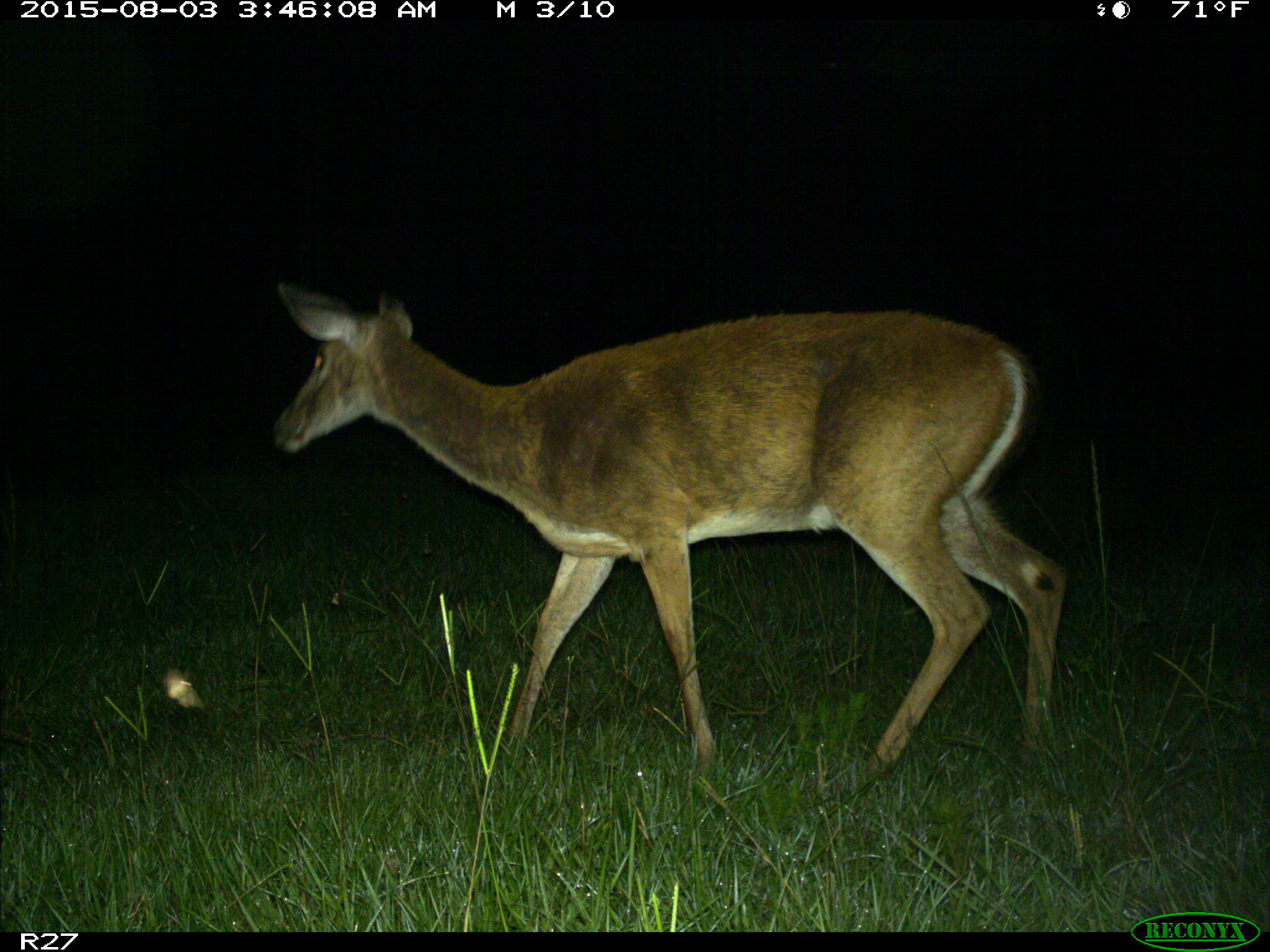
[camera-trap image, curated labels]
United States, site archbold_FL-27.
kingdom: Animalia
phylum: Chordata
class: Mammalia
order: Artiodactyla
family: Cervidae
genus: Odocoileus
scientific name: Odocoileus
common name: deer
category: unidentified deer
Unidentified deer (deer) (Odocoileus).